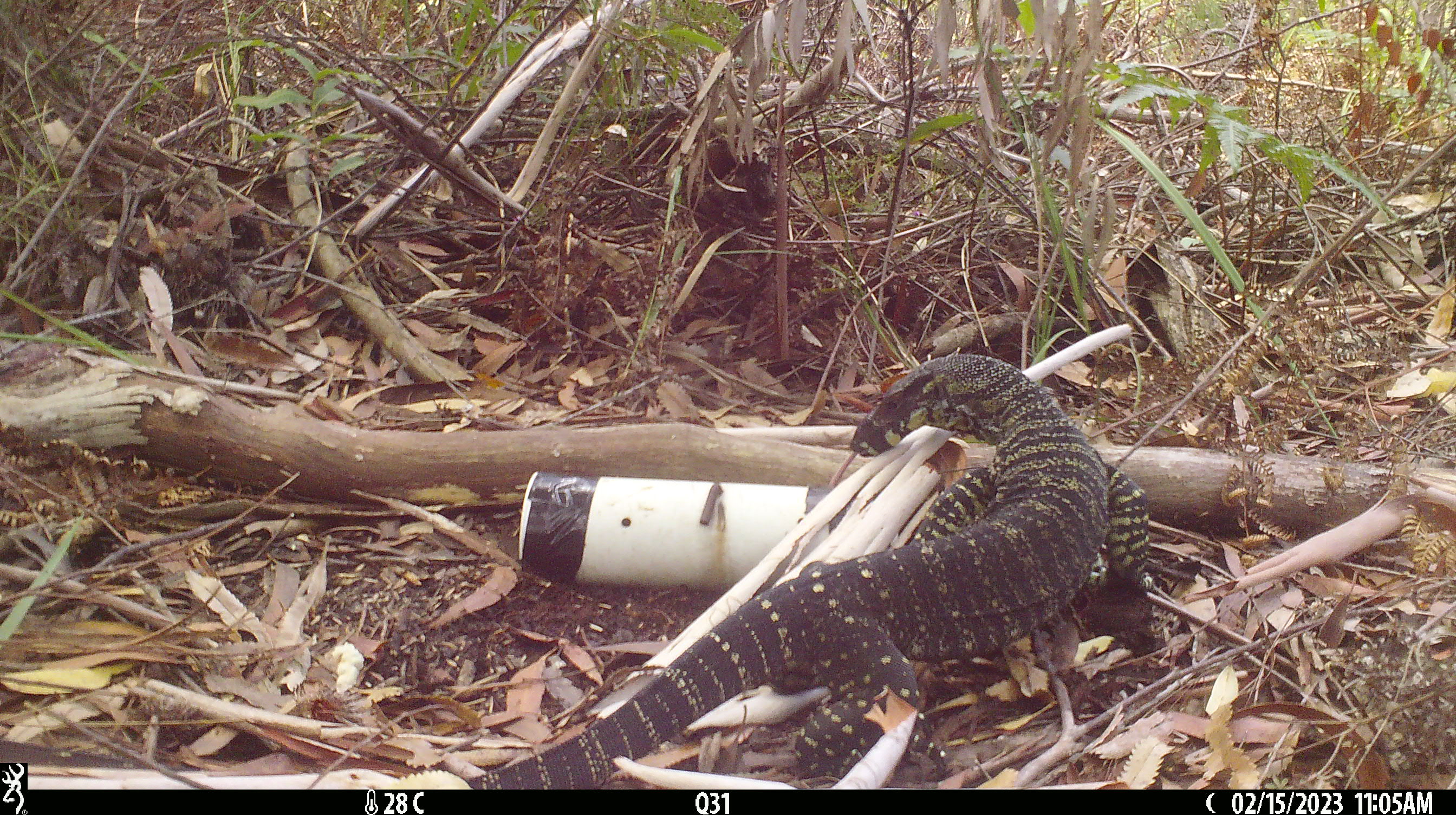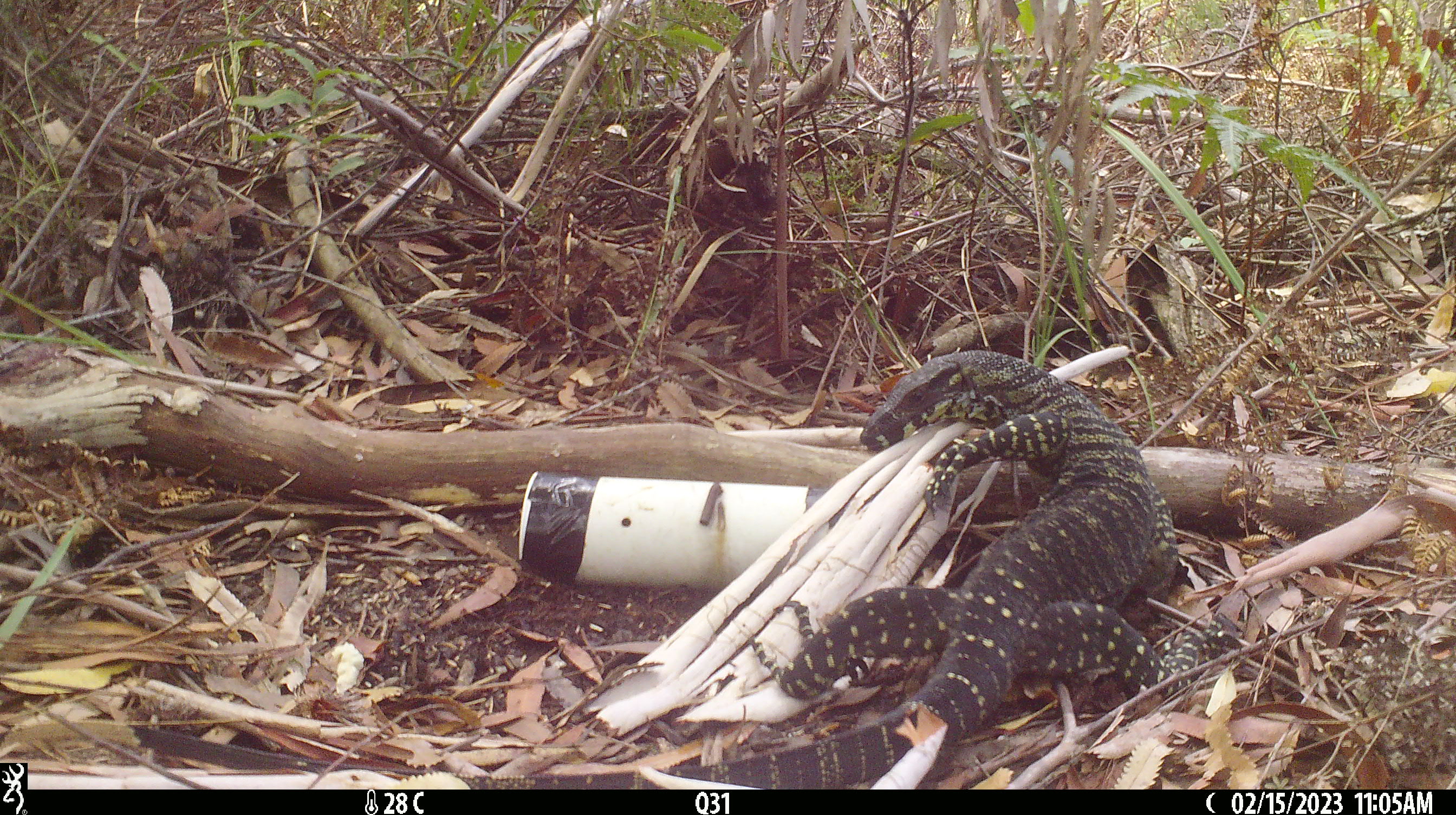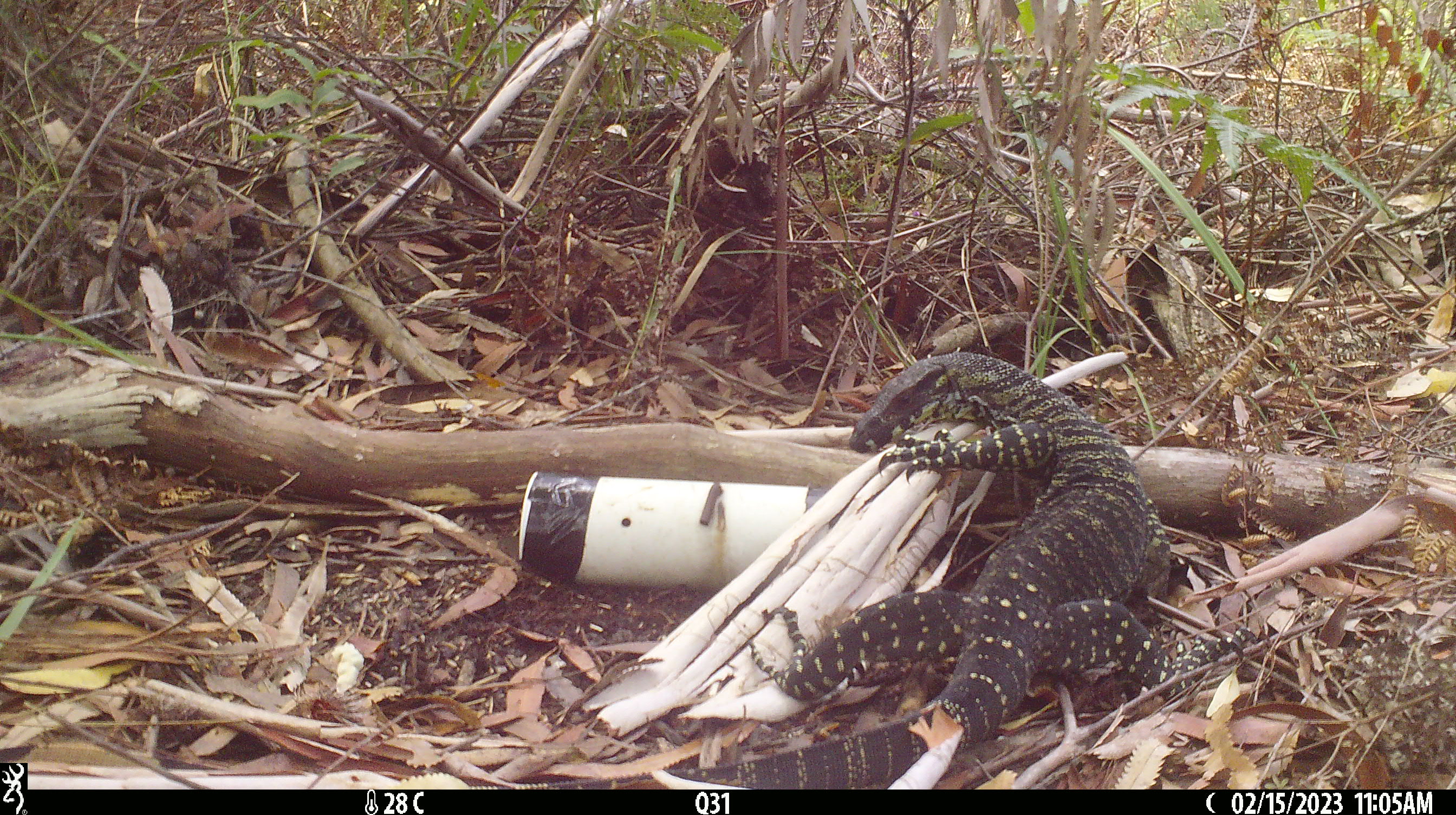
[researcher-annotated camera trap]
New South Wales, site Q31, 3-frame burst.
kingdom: Animalia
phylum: Chordata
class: Reptilia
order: Squamata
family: Varanidae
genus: Varanus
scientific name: Varanus varius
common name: lace monitor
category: goanna